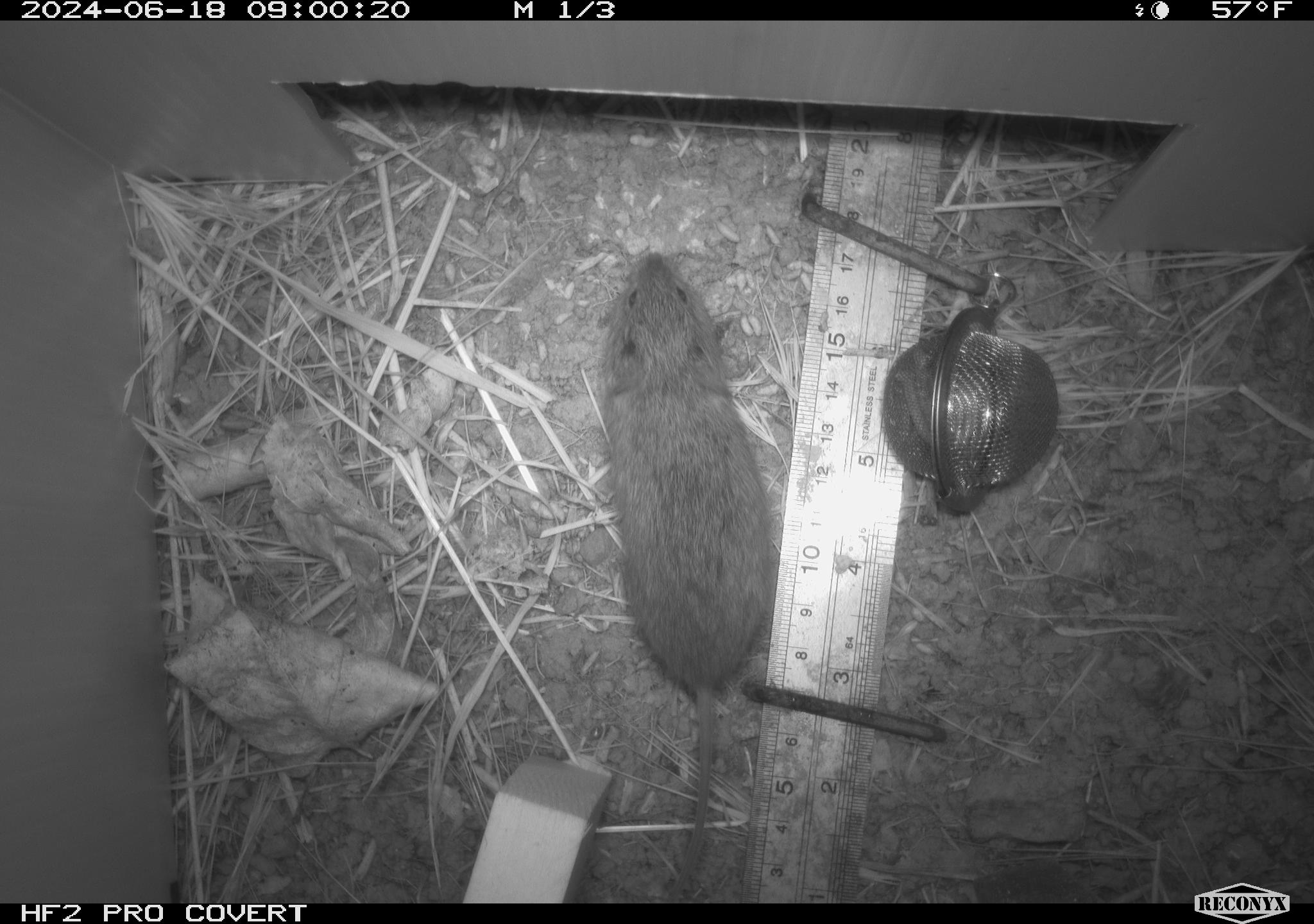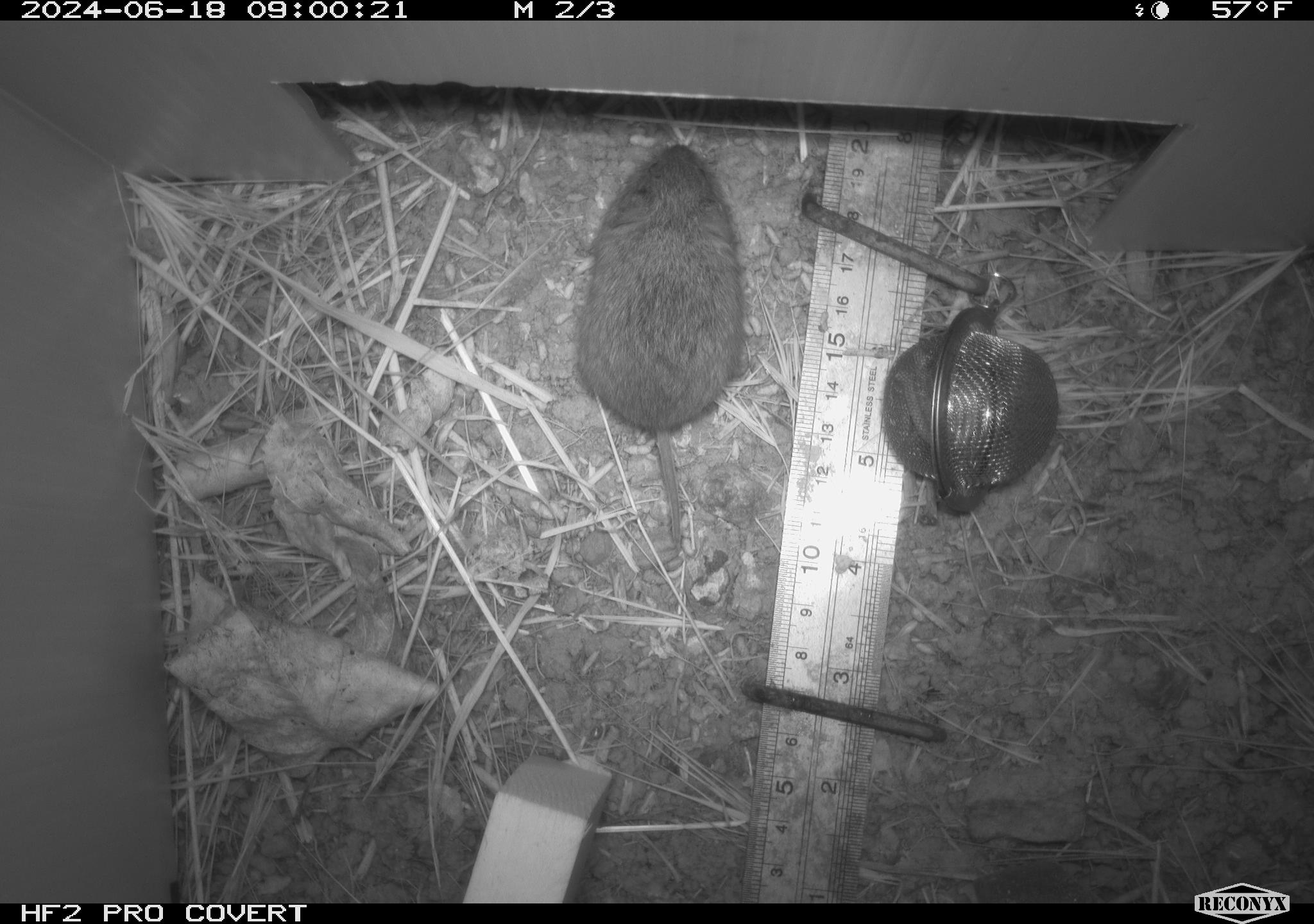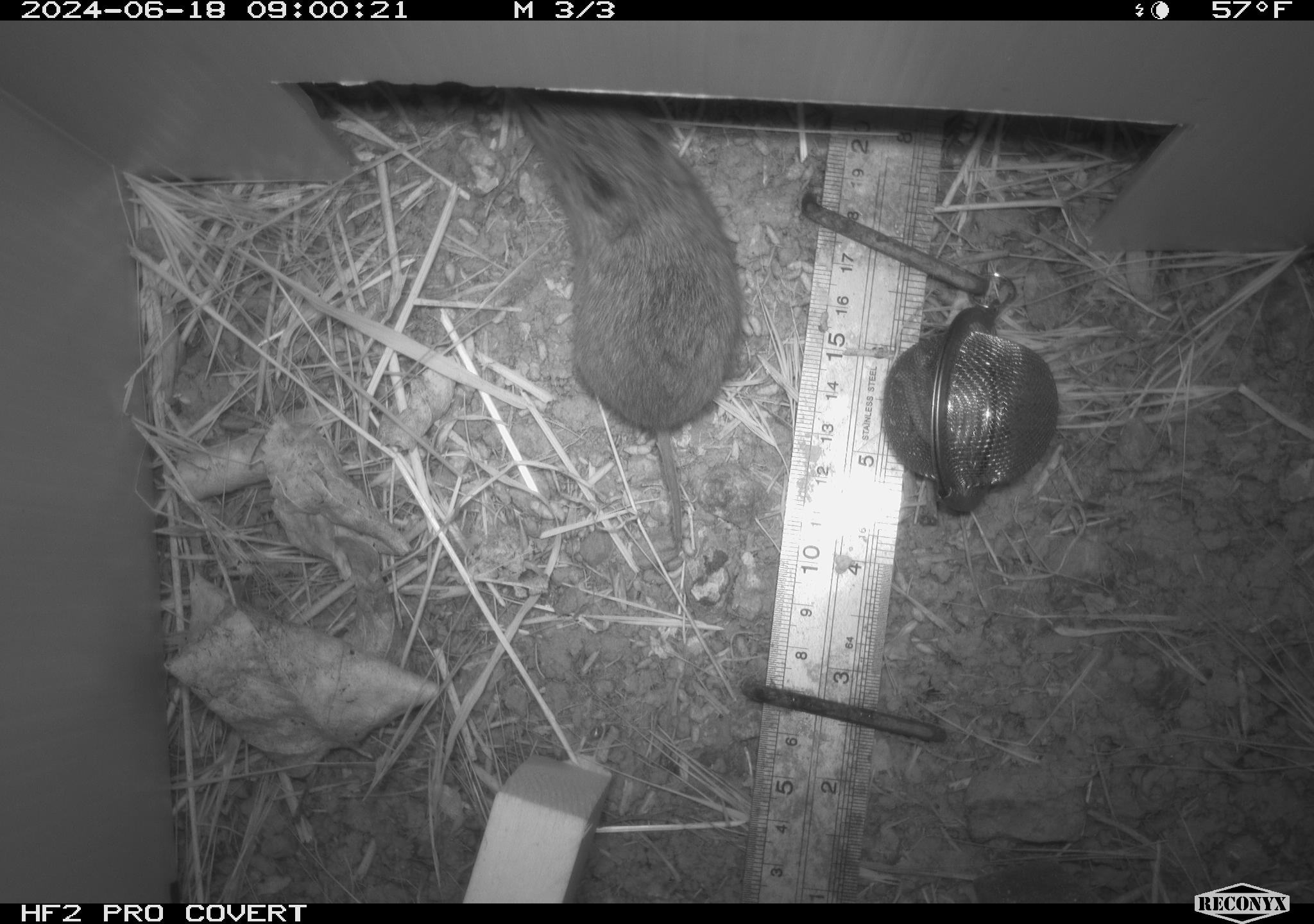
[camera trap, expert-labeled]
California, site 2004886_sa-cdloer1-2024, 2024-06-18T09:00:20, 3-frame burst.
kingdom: Animalia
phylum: Chordata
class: Mammalia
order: Rodentia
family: Cricetidae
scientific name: Arvicolinae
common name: voles, lemmings, and muskrats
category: arvicolinae subfamily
Arvicolinae subfamily (voles, lemmings, and muskrats) (Arvicolinae).